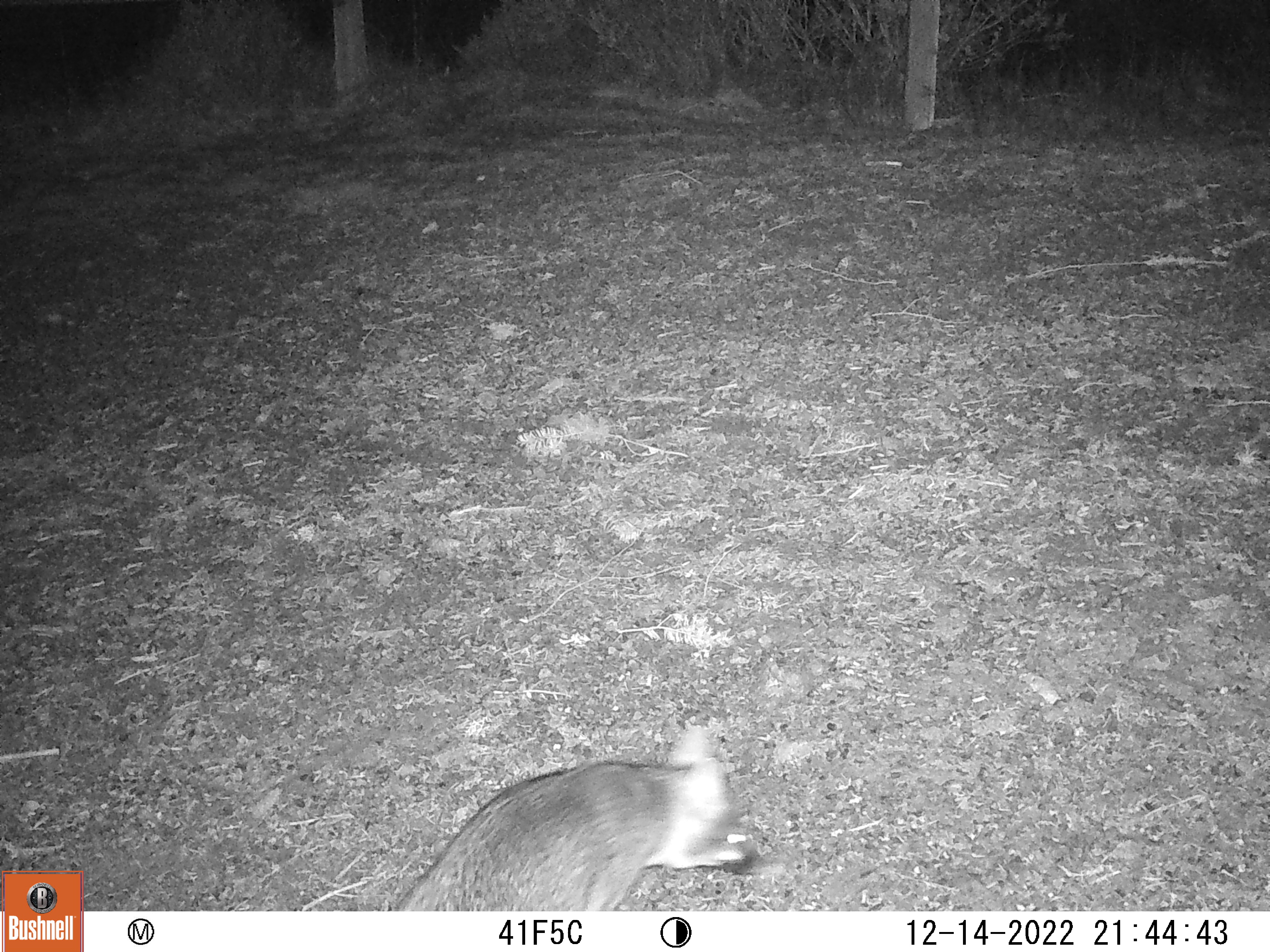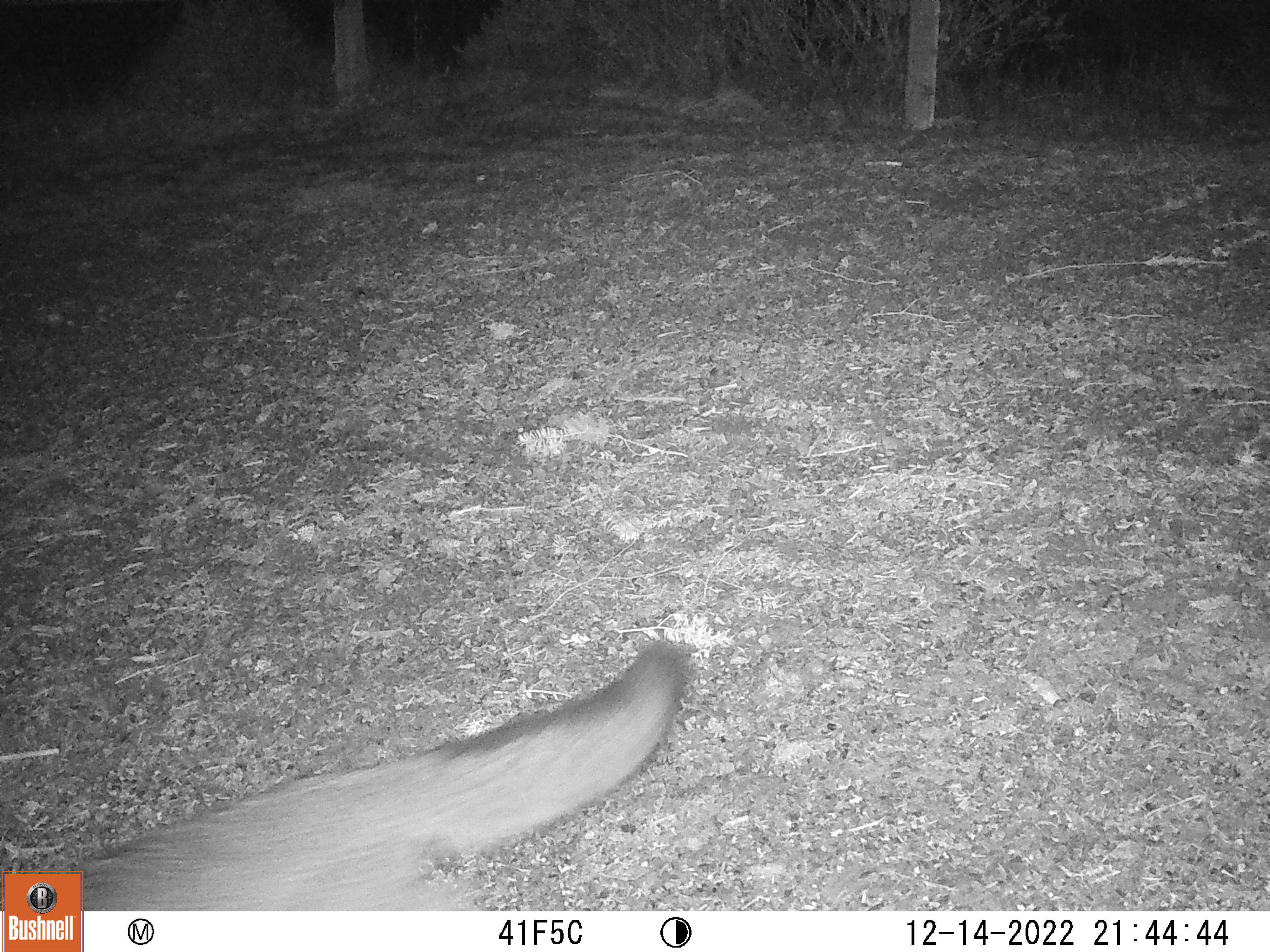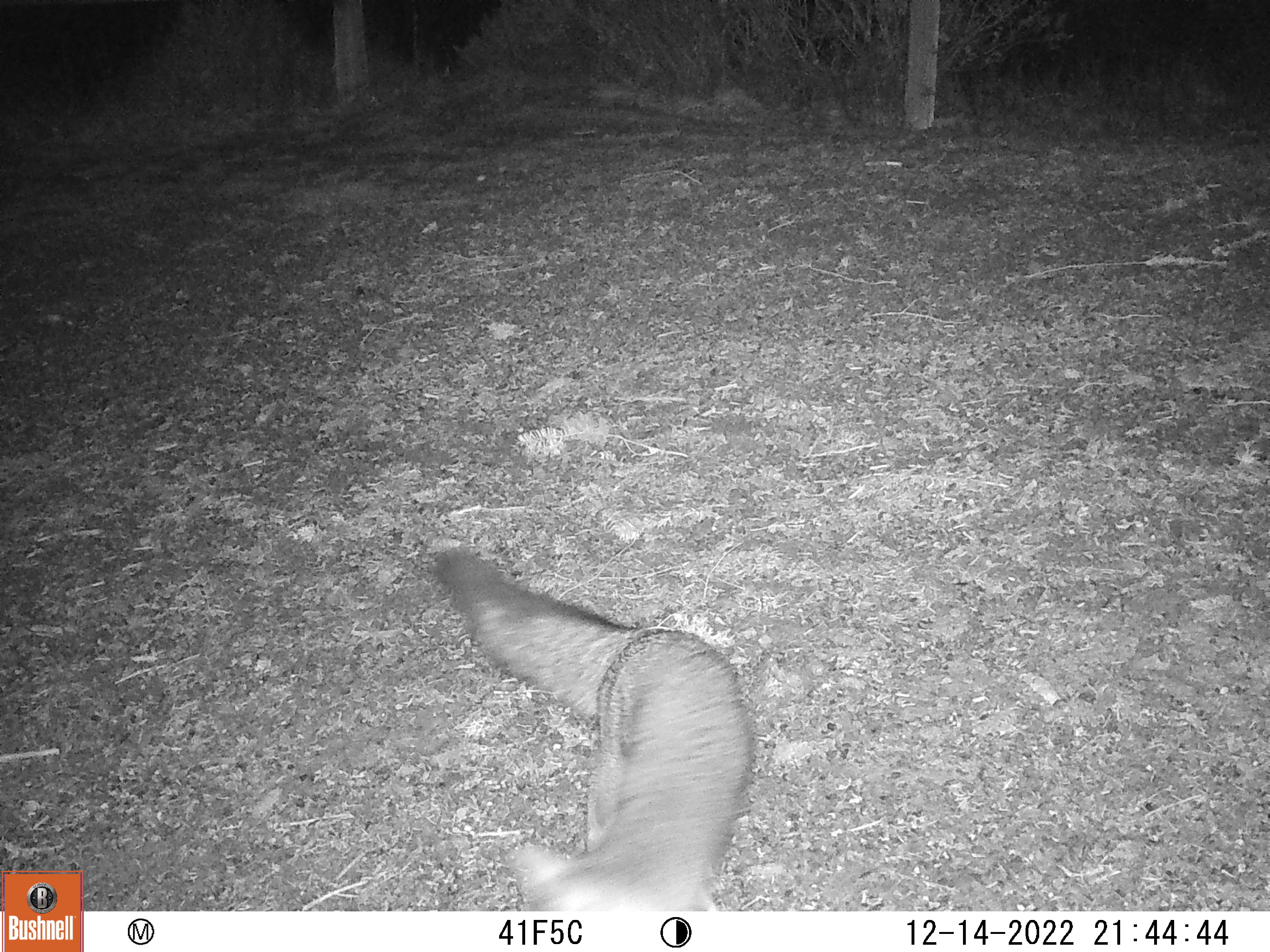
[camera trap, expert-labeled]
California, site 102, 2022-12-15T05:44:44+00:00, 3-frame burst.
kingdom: Animalia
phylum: Chordata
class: Mammalia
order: Carnivora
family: Canidae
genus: Urocyon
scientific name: Urocyon cinereoargenteus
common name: gray fox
Gray fox (Urocyon cinereoargenteus).